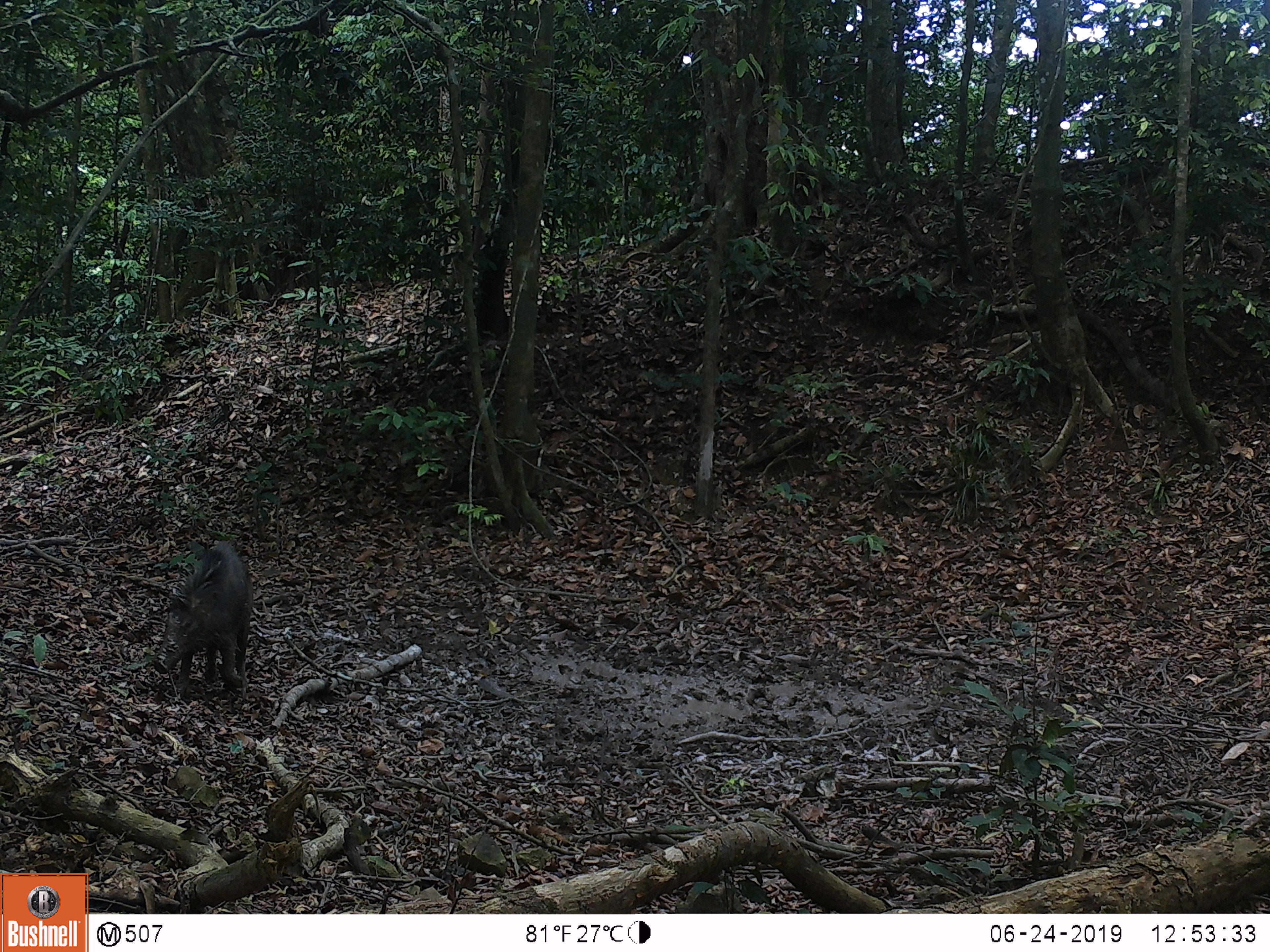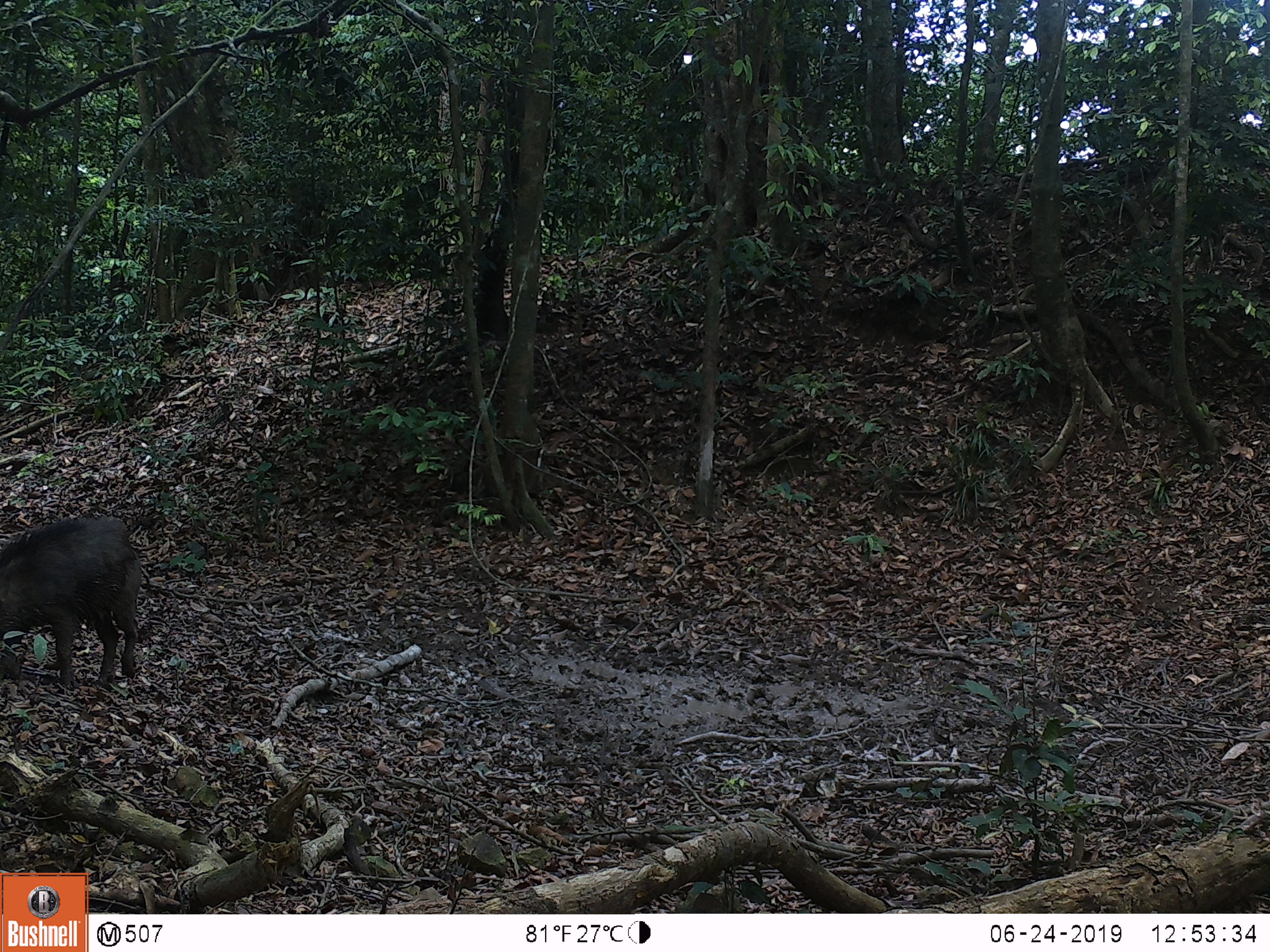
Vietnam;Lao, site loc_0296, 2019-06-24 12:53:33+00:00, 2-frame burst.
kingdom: Animalia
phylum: Chordata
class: Mammalia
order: Artiodactyla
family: Suidae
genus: Sus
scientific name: Sus scrofa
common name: eurasian wild pig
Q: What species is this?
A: Eurasian wild pig (Sus scrofa).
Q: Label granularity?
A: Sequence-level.